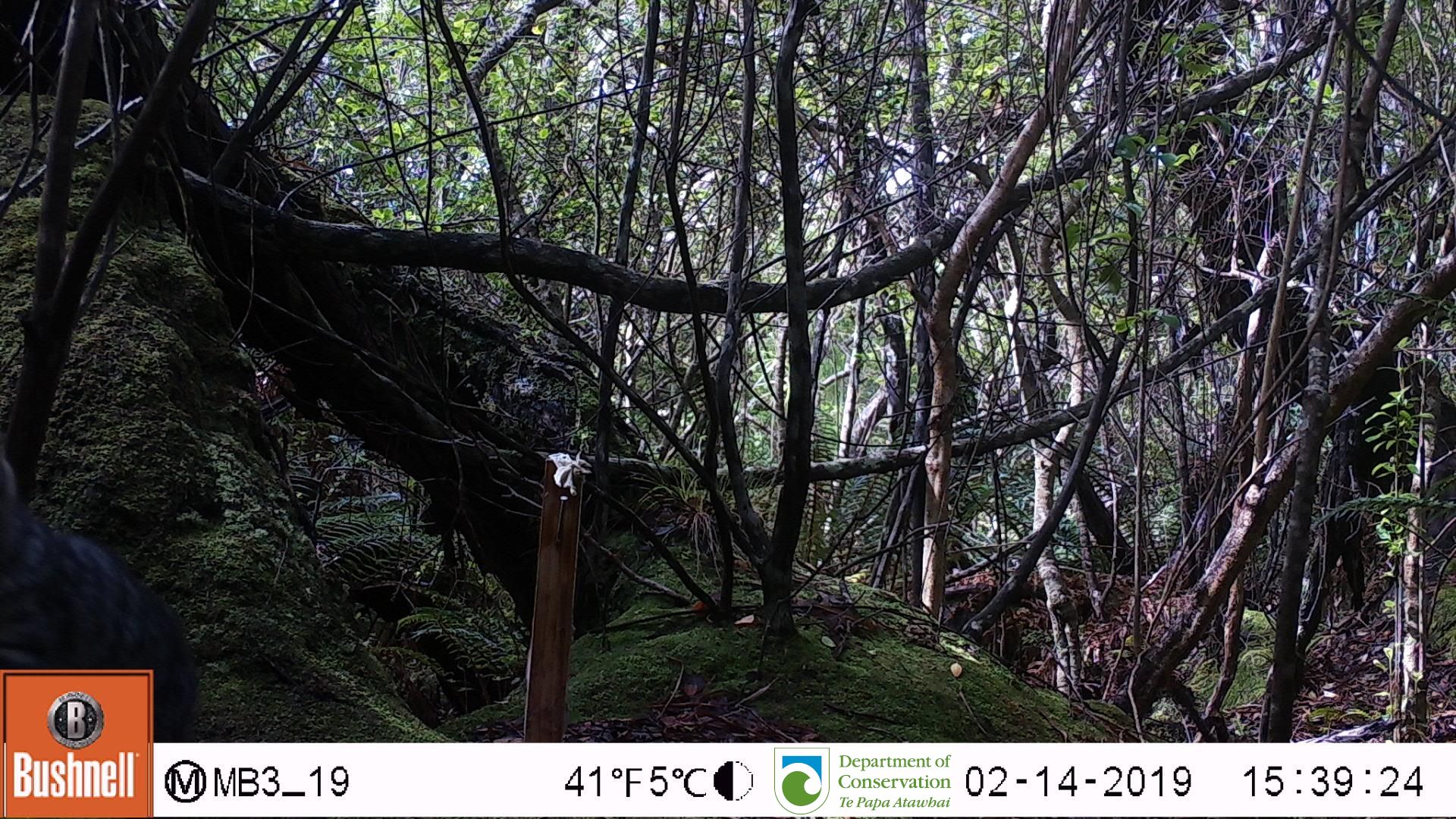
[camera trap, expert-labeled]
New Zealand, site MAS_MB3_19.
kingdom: Animalia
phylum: Chordata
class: Mammalia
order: Carnivora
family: Felidae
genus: Felis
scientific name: Felis catus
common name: domestic cat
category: cat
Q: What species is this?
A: Cat (domestic cat) (Felis catus).